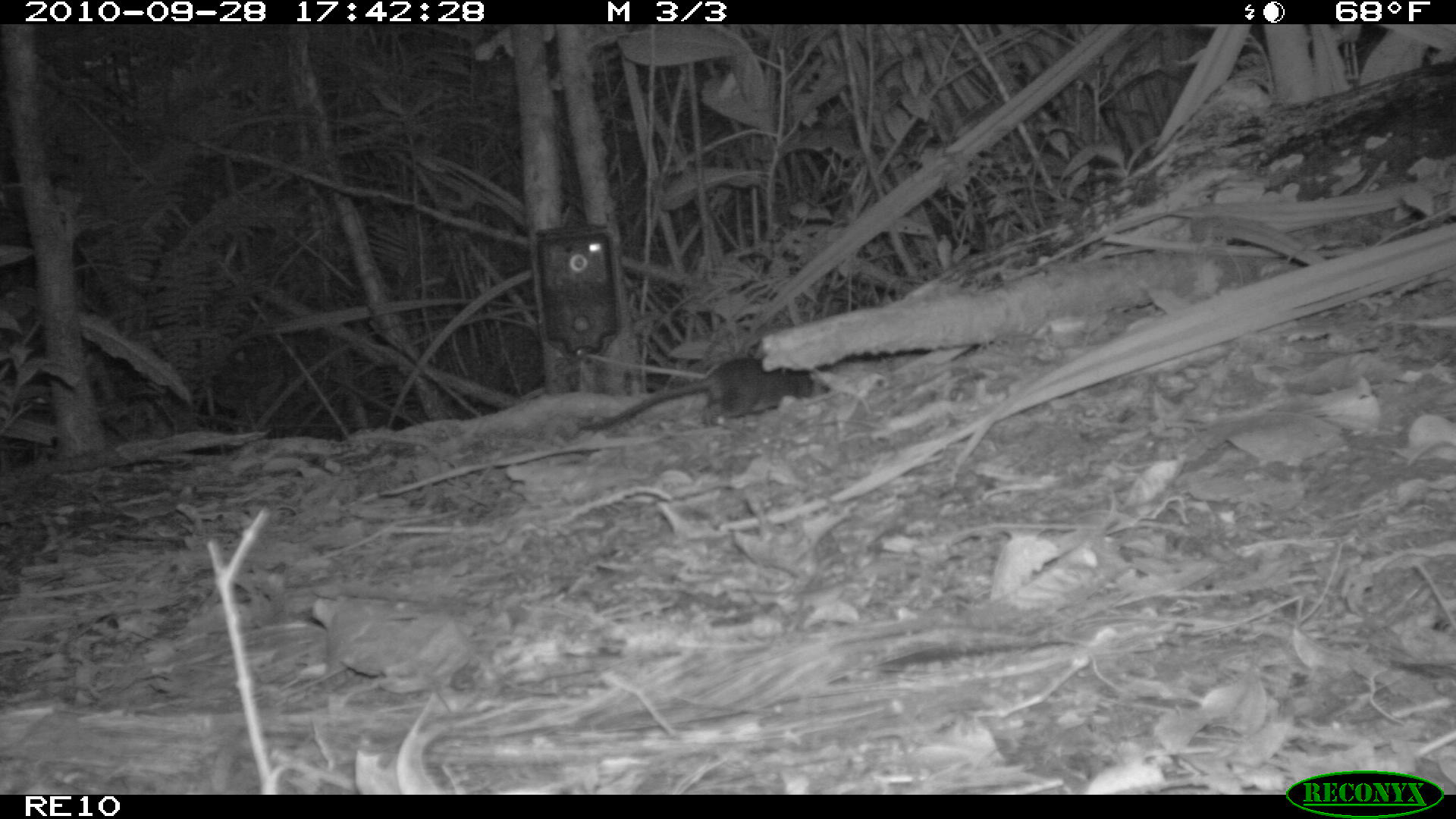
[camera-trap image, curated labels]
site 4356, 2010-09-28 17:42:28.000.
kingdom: Animalia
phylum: Chordata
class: Mammalia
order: Rodentia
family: Muridae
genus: Rattus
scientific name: Rattus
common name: rodent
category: unknown rat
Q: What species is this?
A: Unknown rat (rodent) (Rattus).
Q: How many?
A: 1.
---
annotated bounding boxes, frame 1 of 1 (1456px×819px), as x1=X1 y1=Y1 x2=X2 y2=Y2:
unknown rat: x1=581 y1=355 x2=826 y2=430